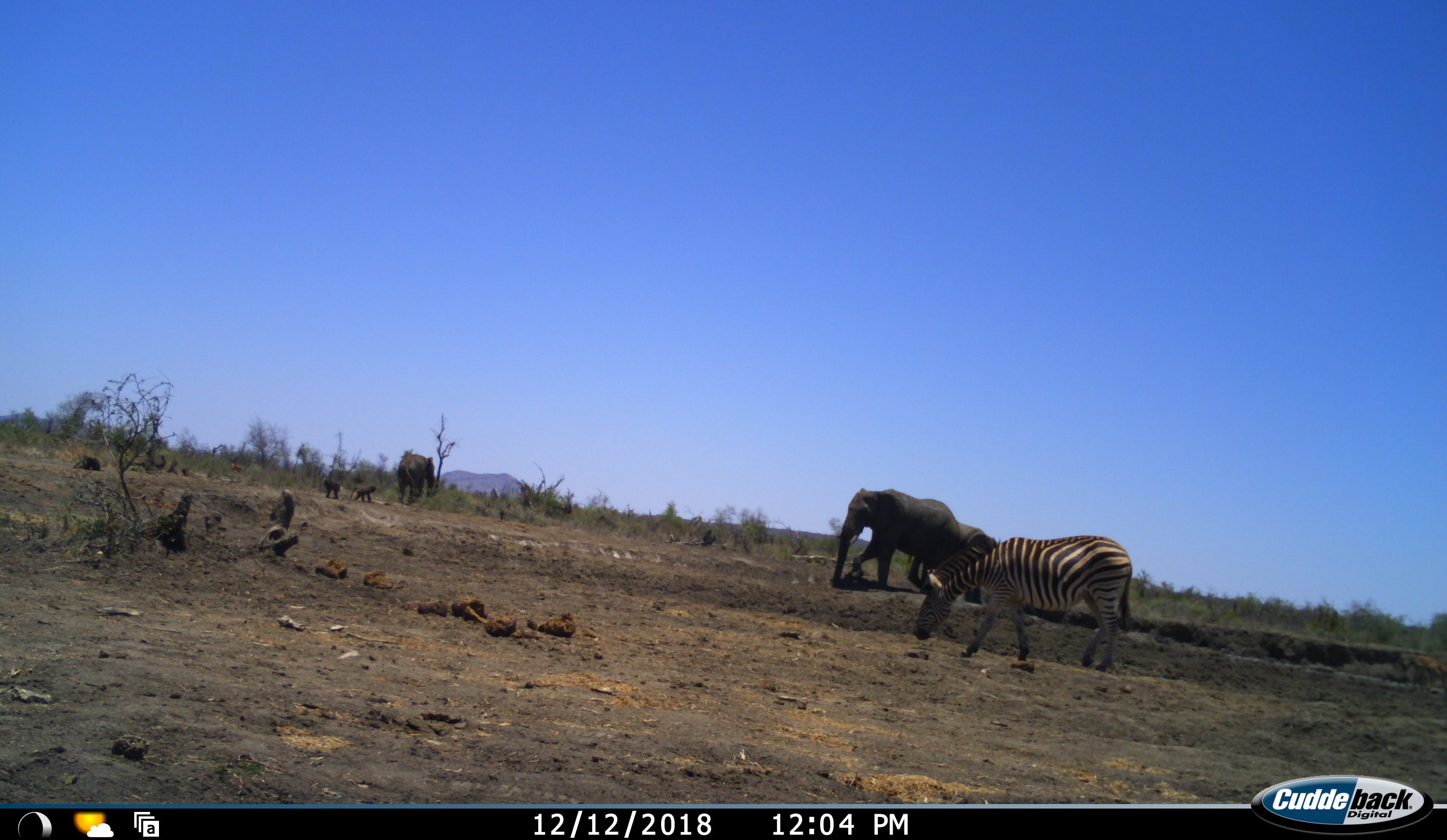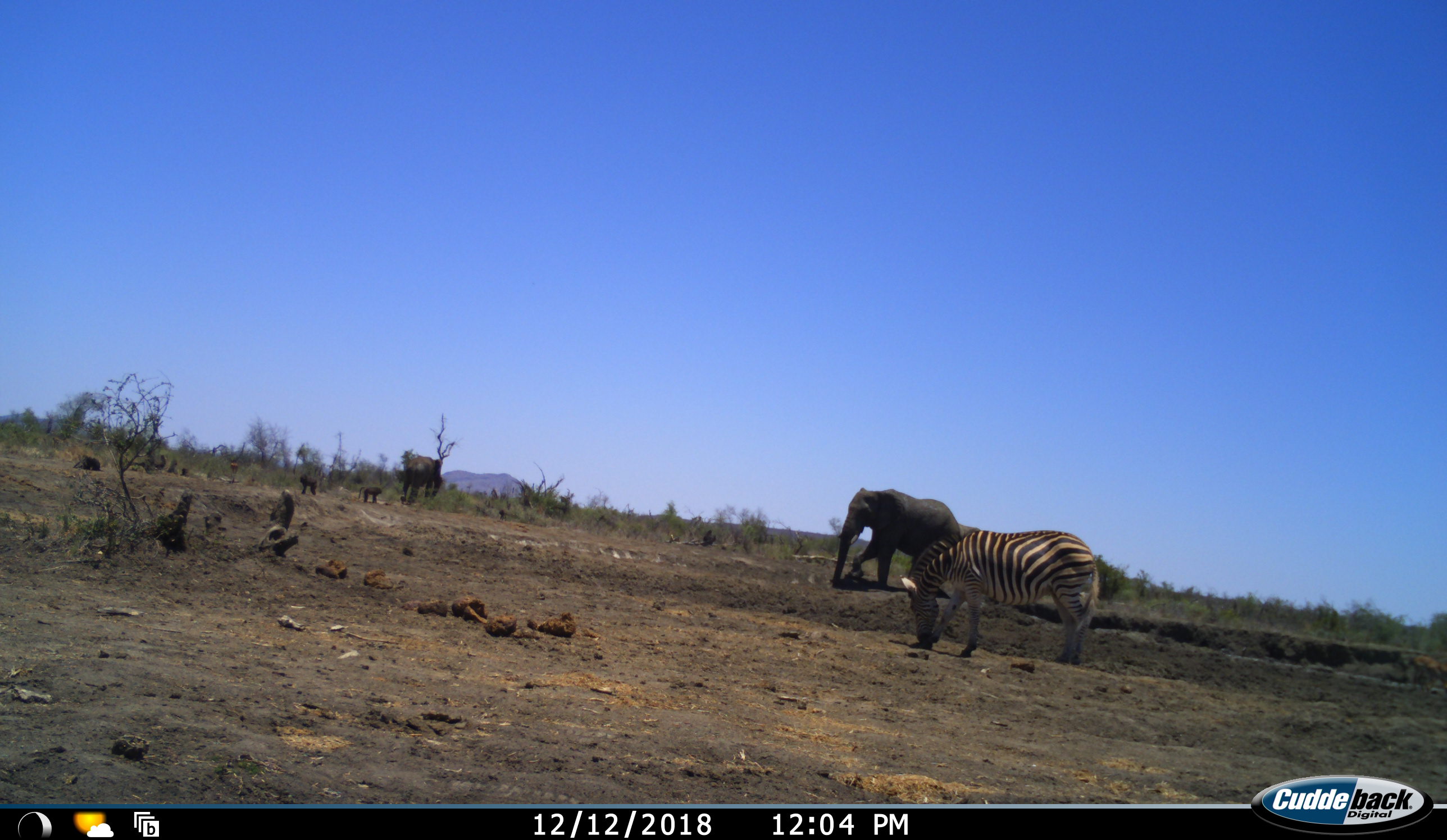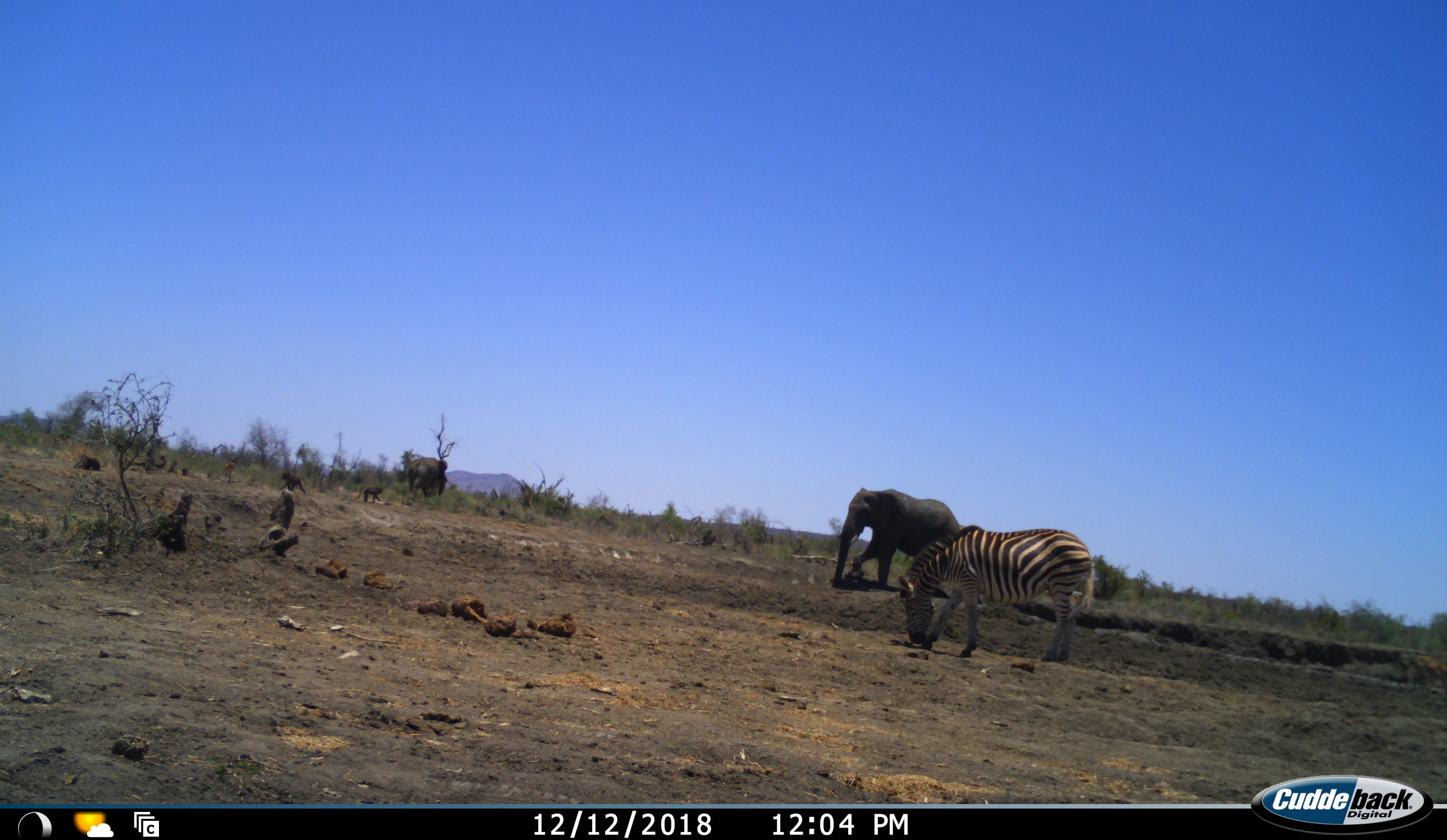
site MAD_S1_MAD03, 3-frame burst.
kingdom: Animalia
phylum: Chordata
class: Mammalia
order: Primates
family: Cercopithecidae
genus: Papio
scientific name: Papio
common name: baboon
Baboon (Papio), count 5. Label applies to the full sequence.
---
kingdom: Animalia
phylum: Chordata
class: Mammalia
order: Proboscidea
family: Elephantidae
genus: Loxodonta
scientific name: Loxodonta africana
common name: african bush elephant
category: elephant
Elephant (african bush elephant) (Loxodonta africana), count 3. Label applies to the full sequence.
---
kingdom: Animalia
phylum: Chordata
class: Mammalia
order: Perissodactyla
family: Equidae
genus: Equus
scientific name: Equus quagga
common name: plains zebra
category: zebraplains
Zebraplains (plains zebra) (Equus quagga), count 1. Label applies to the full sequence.